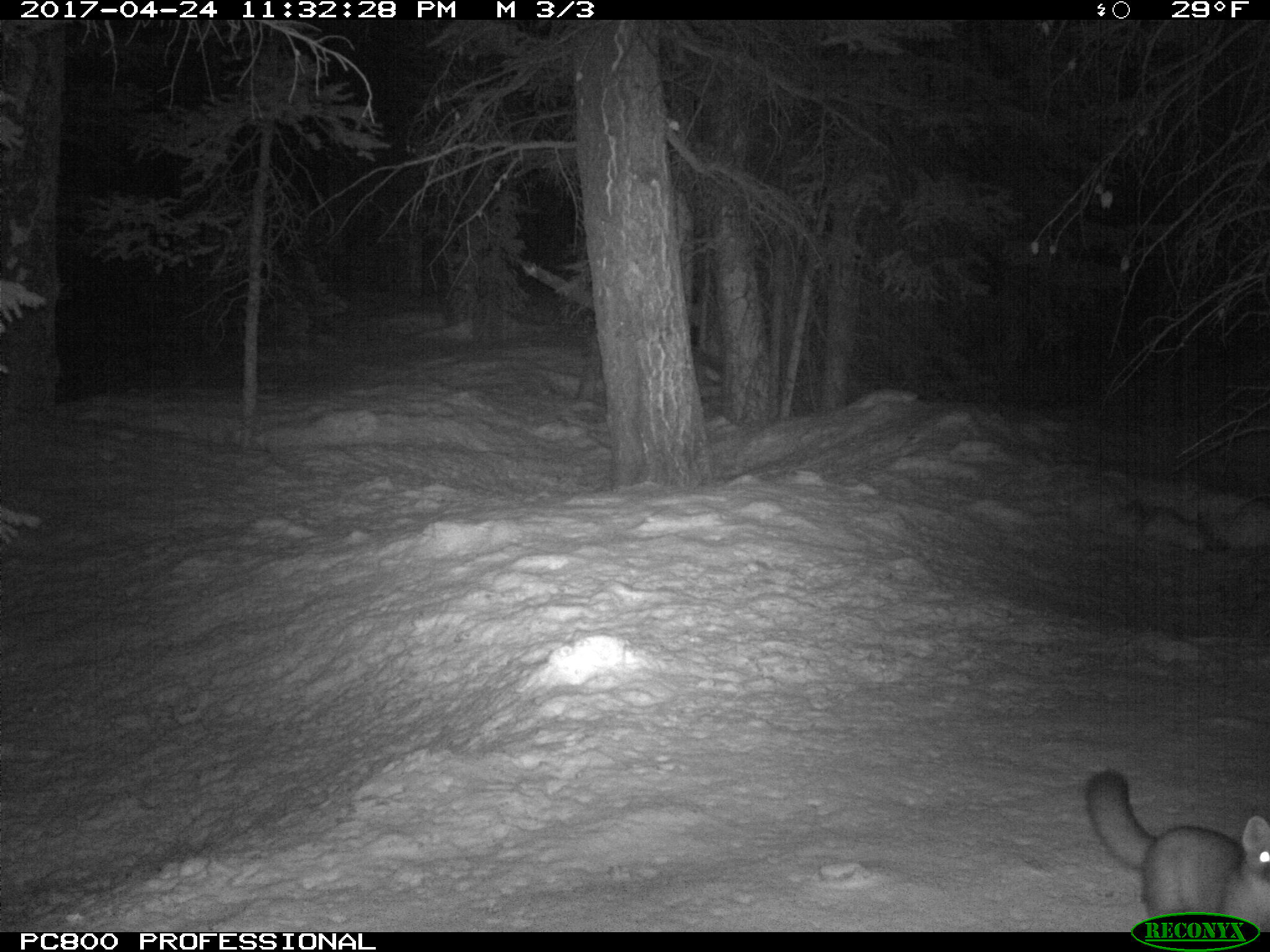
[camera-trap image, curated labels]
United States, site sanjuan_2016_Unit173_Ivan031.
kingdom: Animalia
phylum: Chordata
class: Mammalia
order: Carnivora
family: Mustelidae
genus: Martes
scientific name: Martes americana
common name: american marten